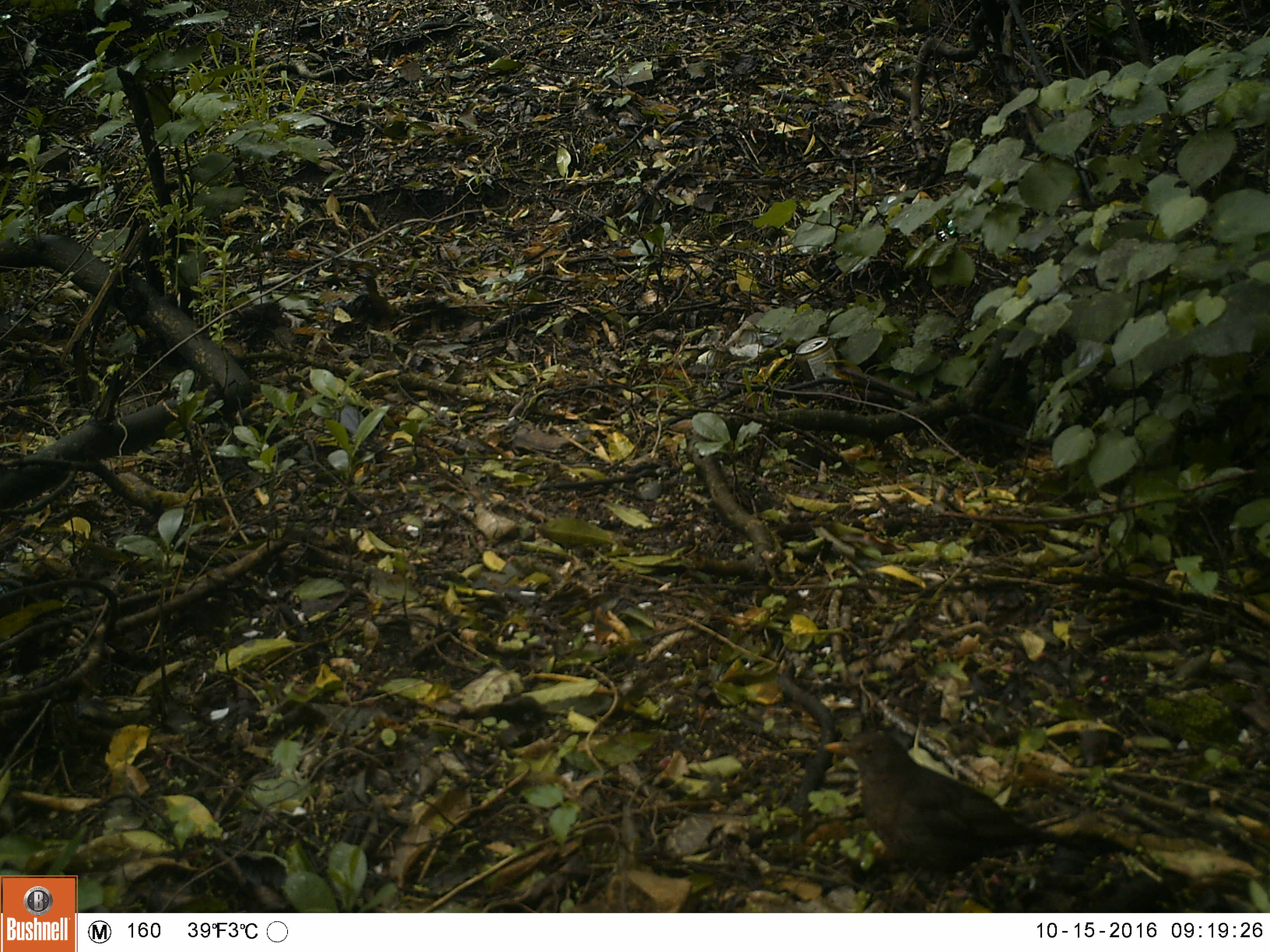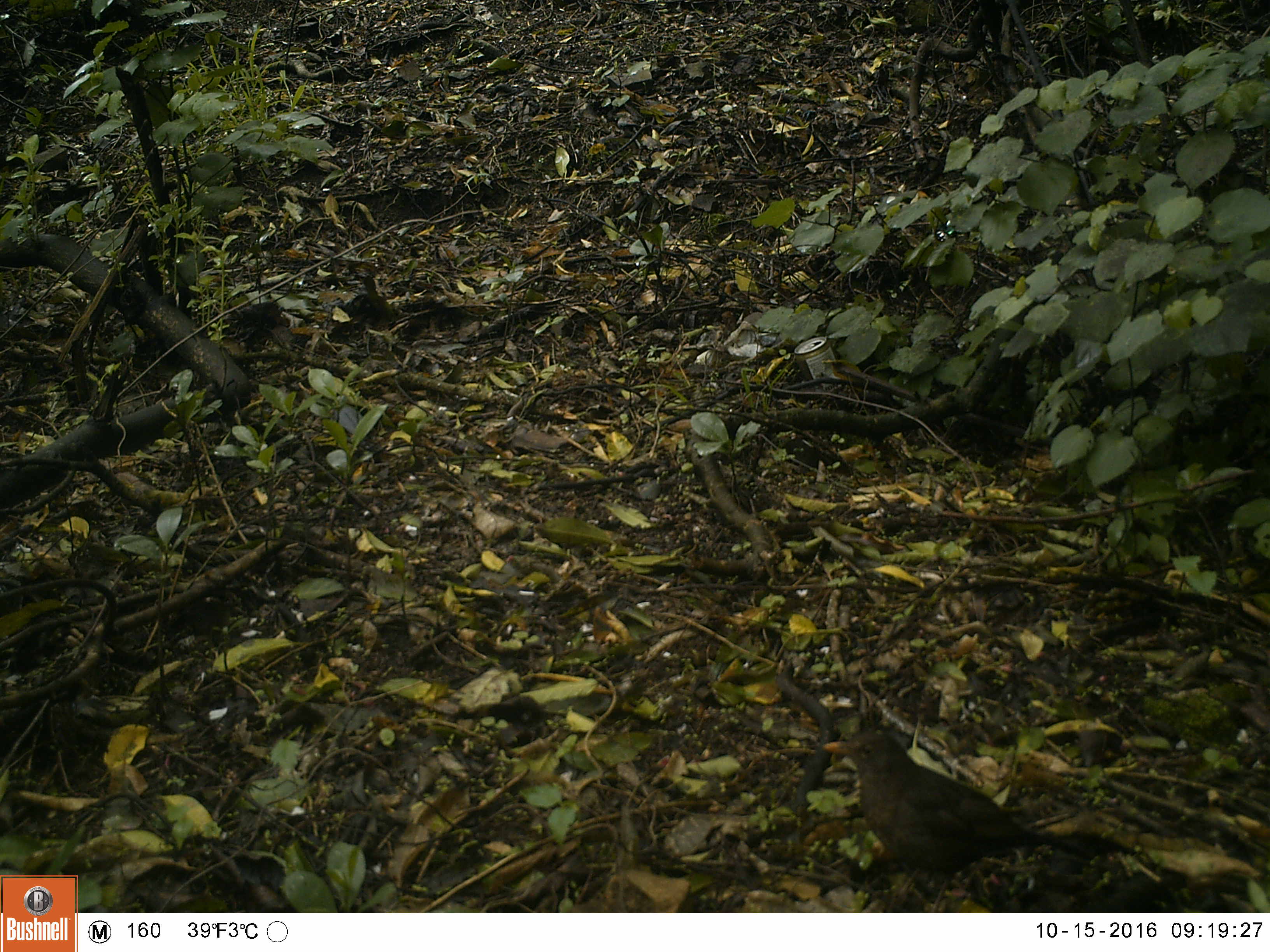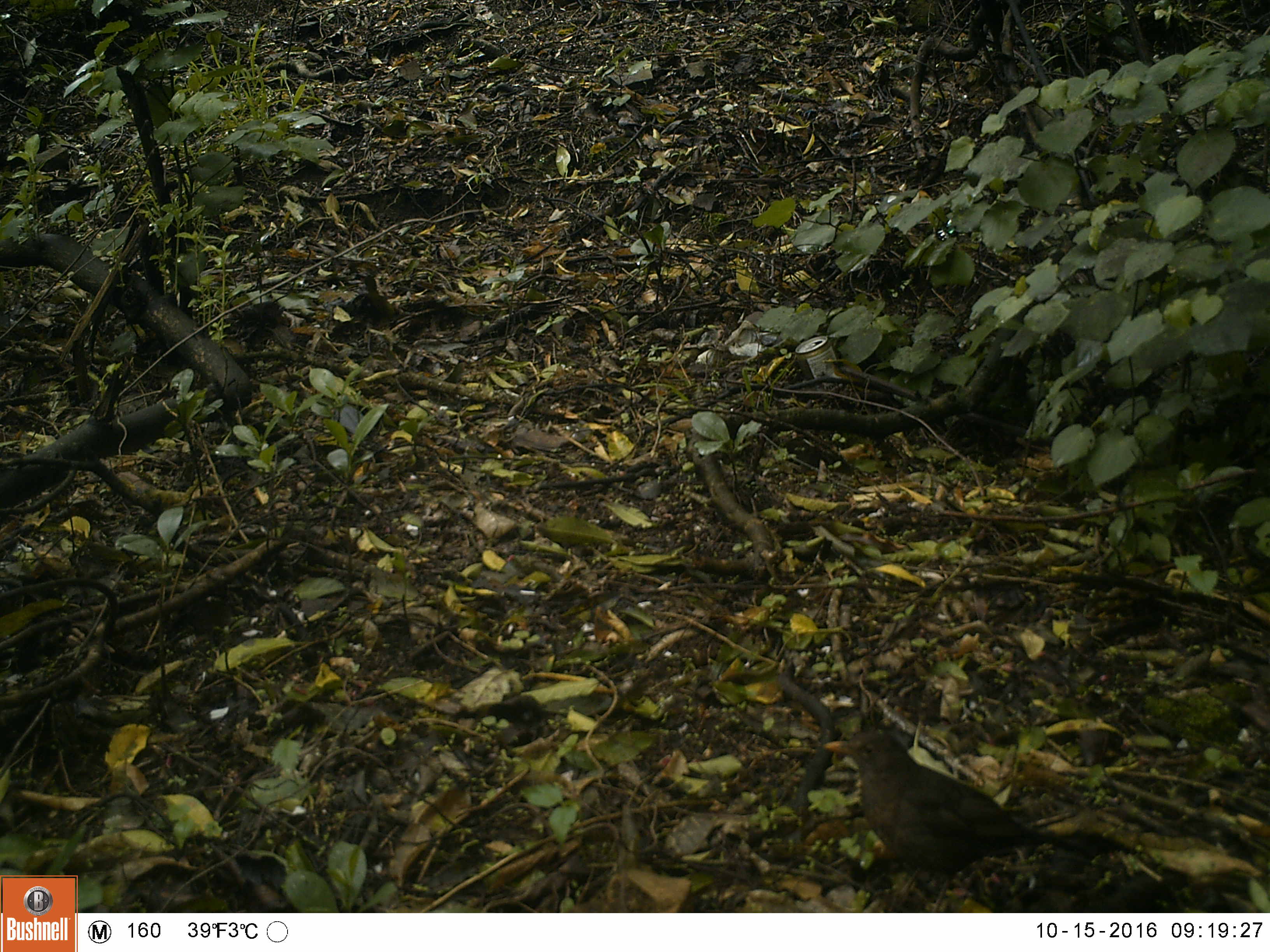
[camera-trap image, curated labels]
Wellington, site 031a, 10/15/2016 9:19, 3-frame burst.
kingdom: Animalia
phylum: Chordata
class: Aves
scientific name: Aves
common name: bird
Bird (Aves).